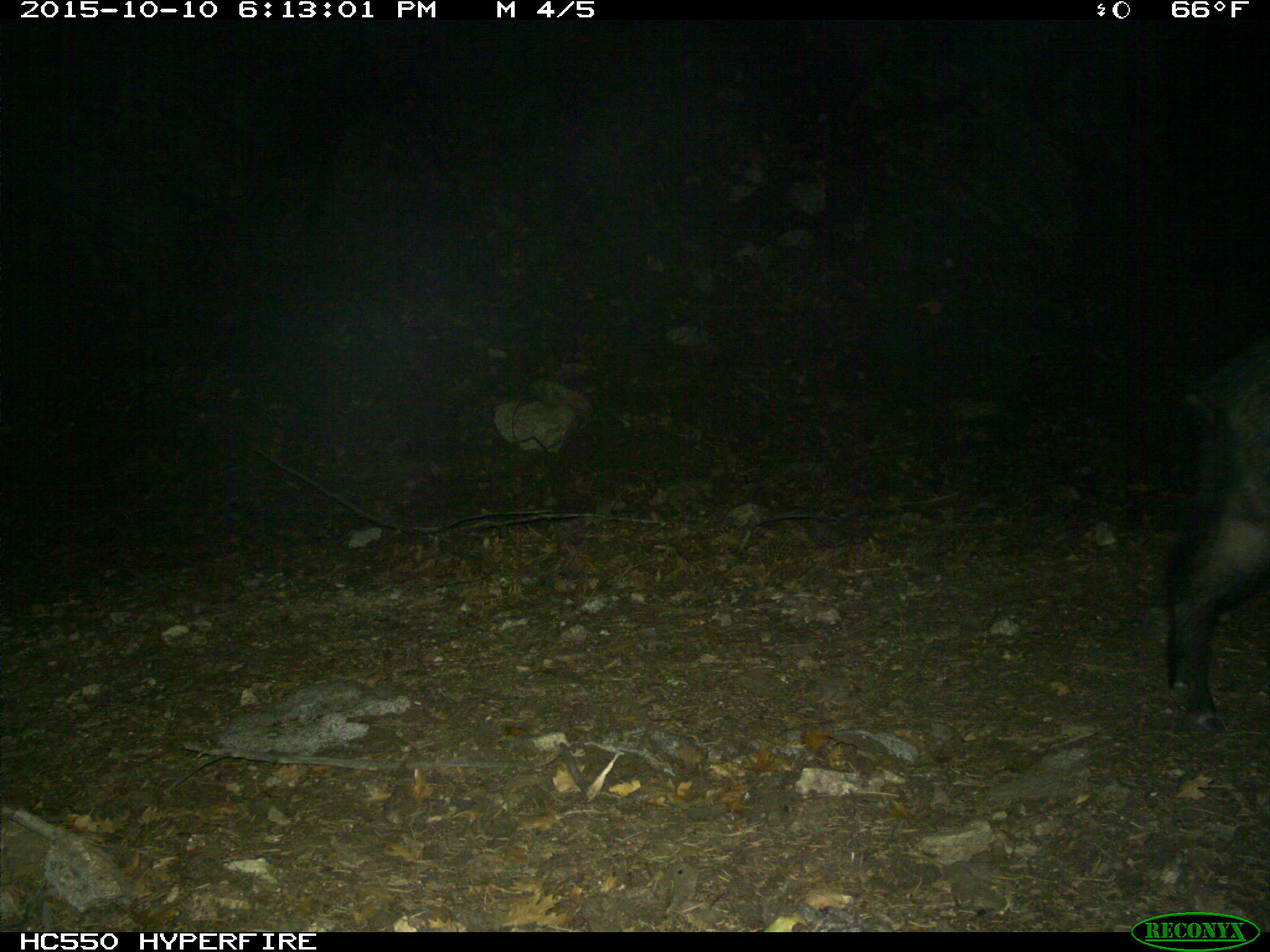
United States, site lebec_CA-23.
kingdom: Animalia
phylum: Chordata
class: Mammalia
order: Artiodactyla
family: Suidae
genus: Sus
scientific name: Sus scrofa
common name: wild boar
Sus scrofa (wild boar).